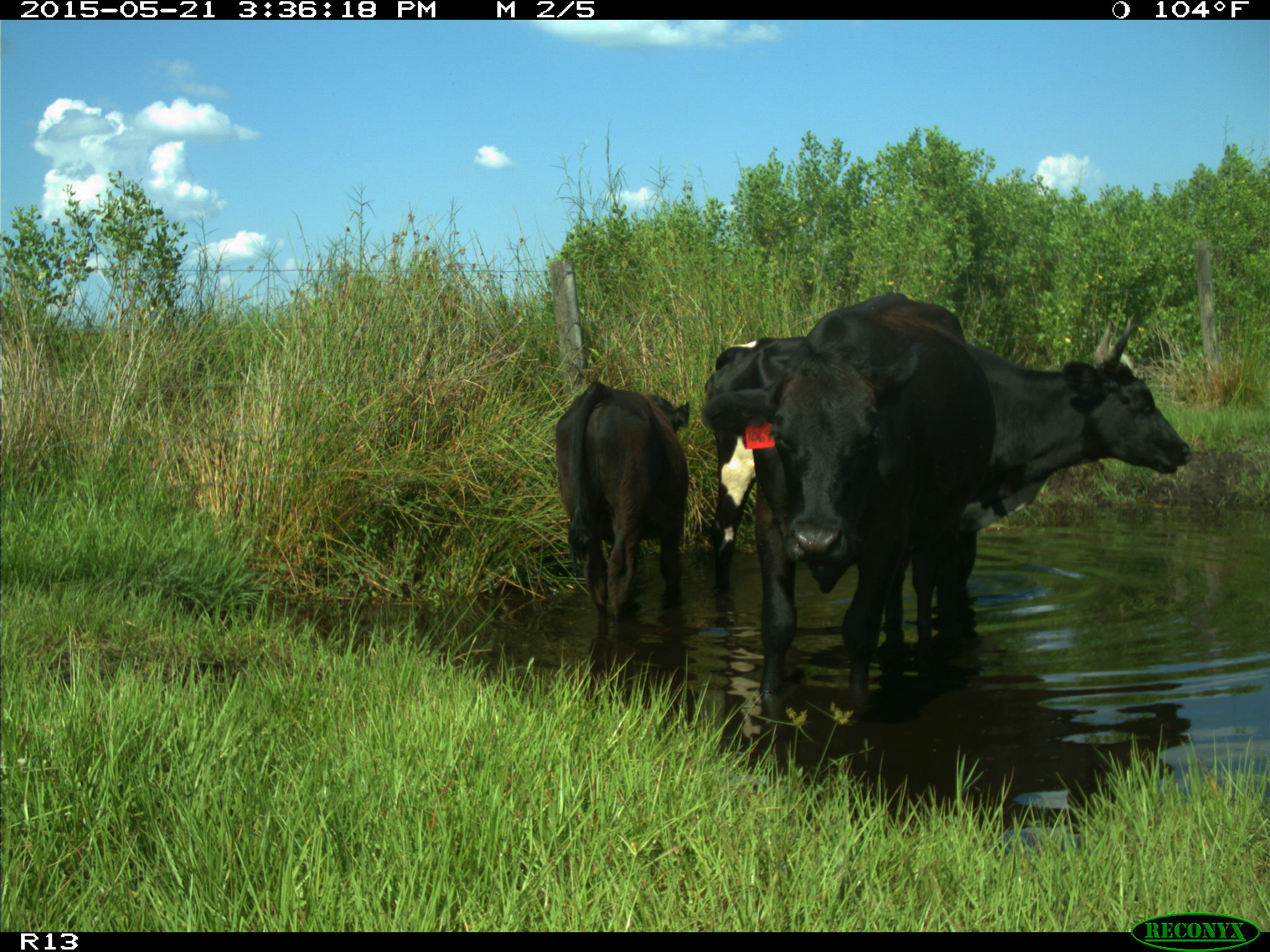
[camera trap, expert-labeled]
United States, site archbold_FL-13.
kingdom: Animalia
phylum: Chordata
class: Mammalia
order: Artiodactyla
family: Bovidae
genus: Bos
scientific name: Bos taurus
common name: domestic cow